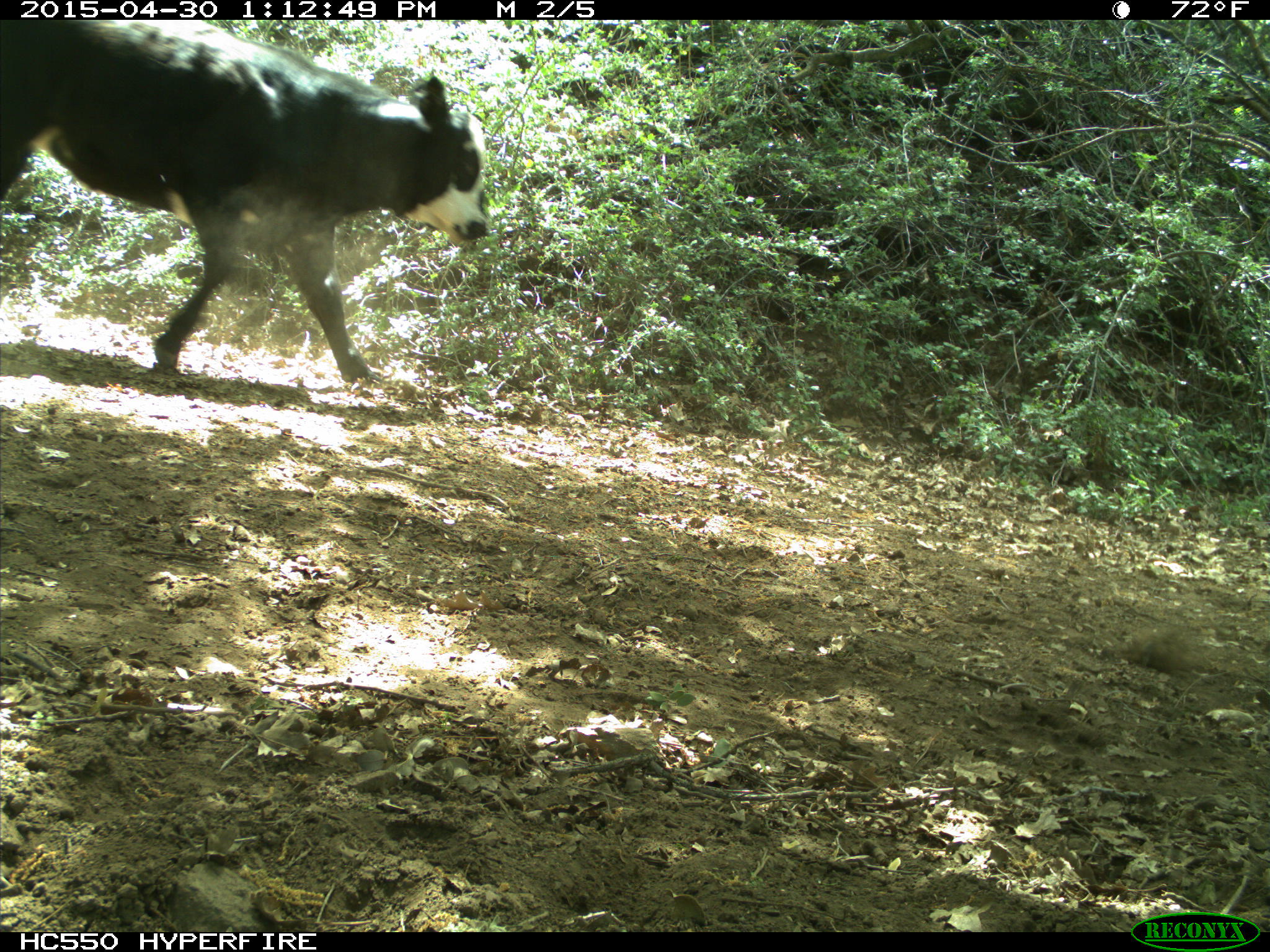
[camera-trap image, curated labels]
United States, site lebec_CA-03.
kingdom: Animalia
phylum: Chordata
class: Mammalia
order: Artiodactyla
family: Bovidae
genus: Bos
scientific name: Bos taurus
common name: domestic cow